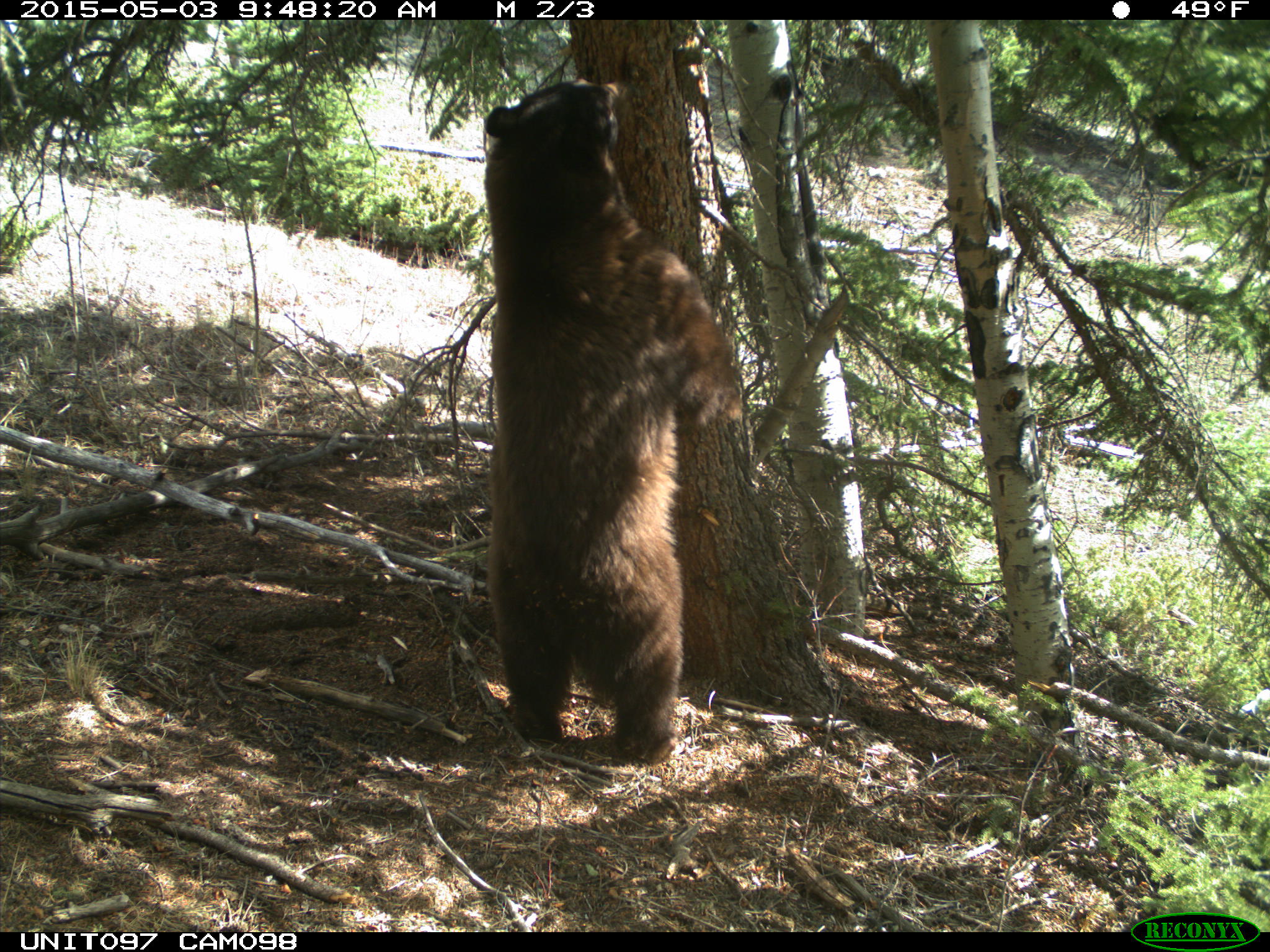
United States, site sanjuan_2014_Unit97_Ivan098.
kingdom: Animalia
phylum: Chordata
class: Mammalia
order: Carnivora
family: Ursidae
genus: Ursus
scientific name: Ursus americanus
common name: american black bear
Ursus americanus (american black bear).